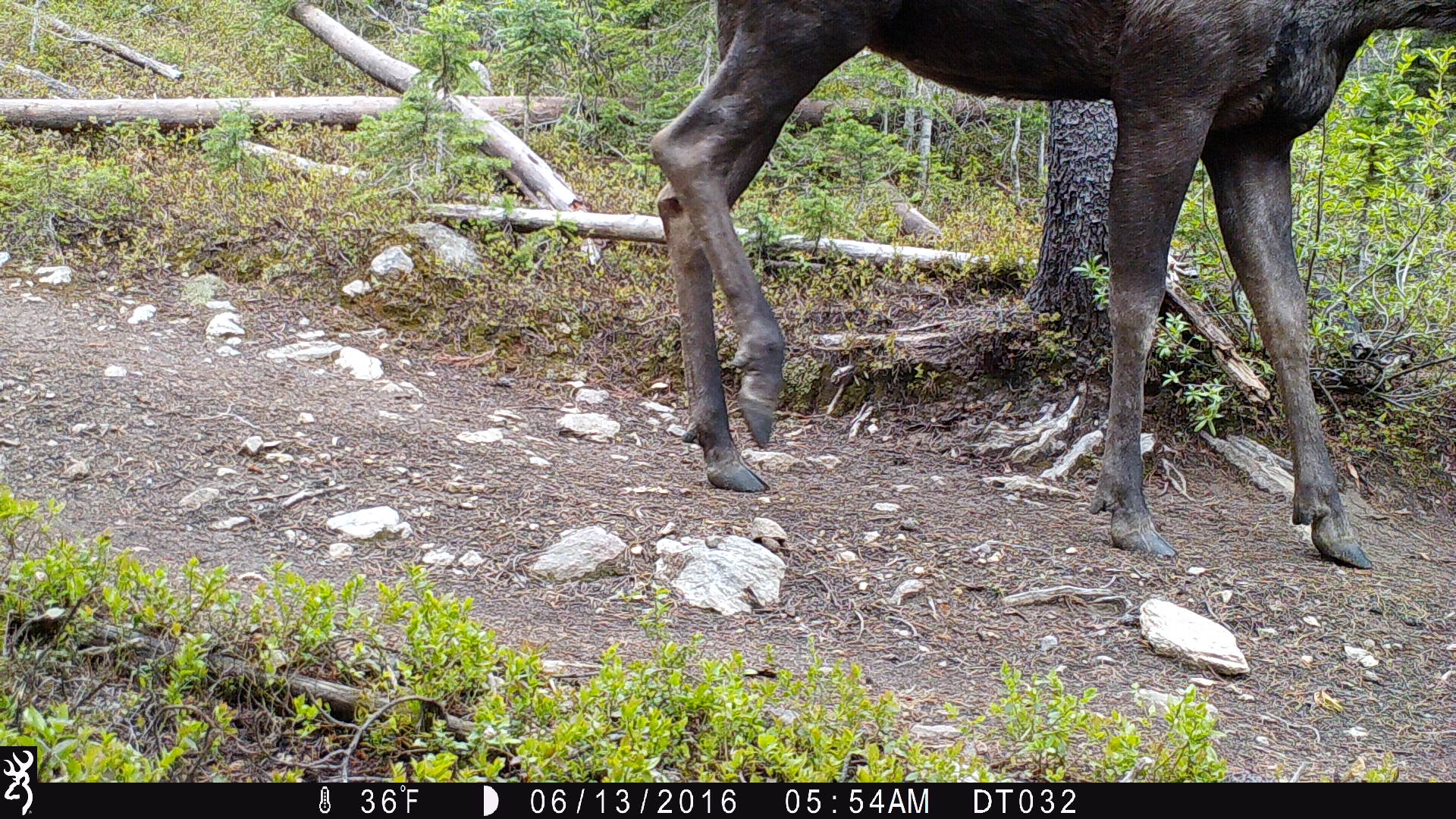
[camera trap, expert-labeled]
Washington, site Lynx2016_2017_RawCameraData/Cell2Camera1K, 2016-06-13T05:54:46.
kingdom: Animalia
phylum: Chordata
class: Mammalia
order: Artiodactyla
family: Cervidae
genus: Alces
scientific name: Alces alces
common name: moose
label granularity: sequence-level